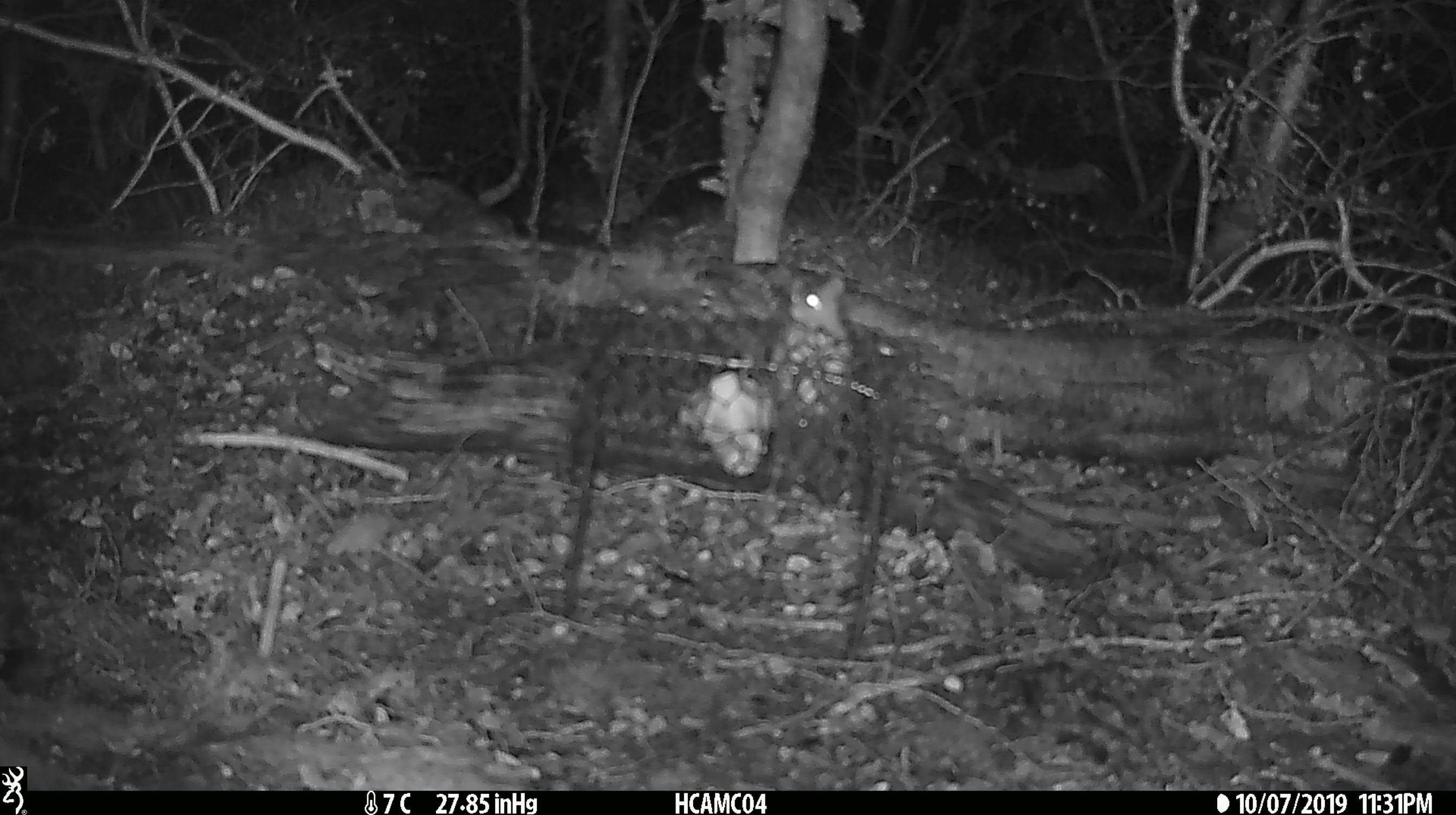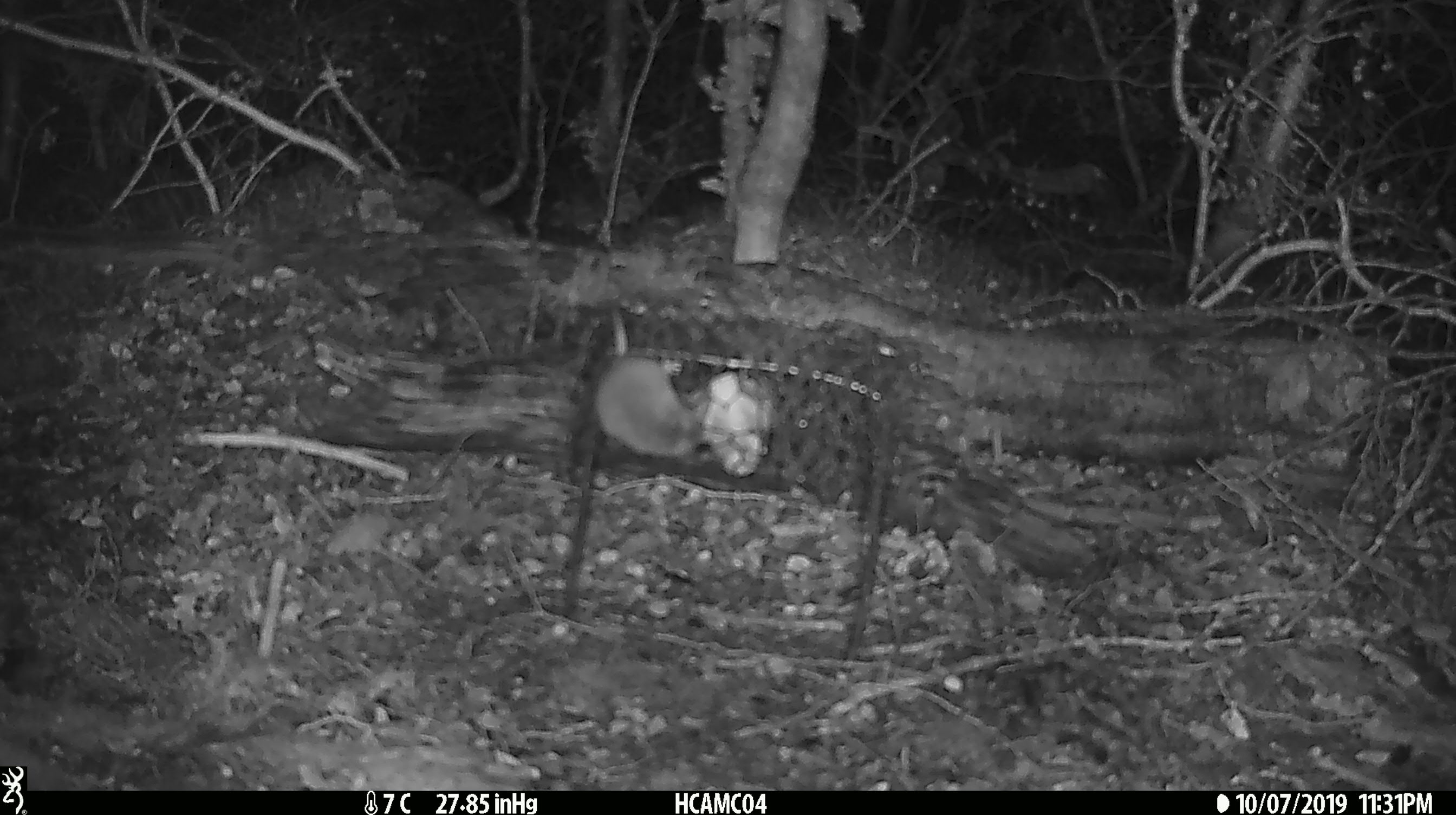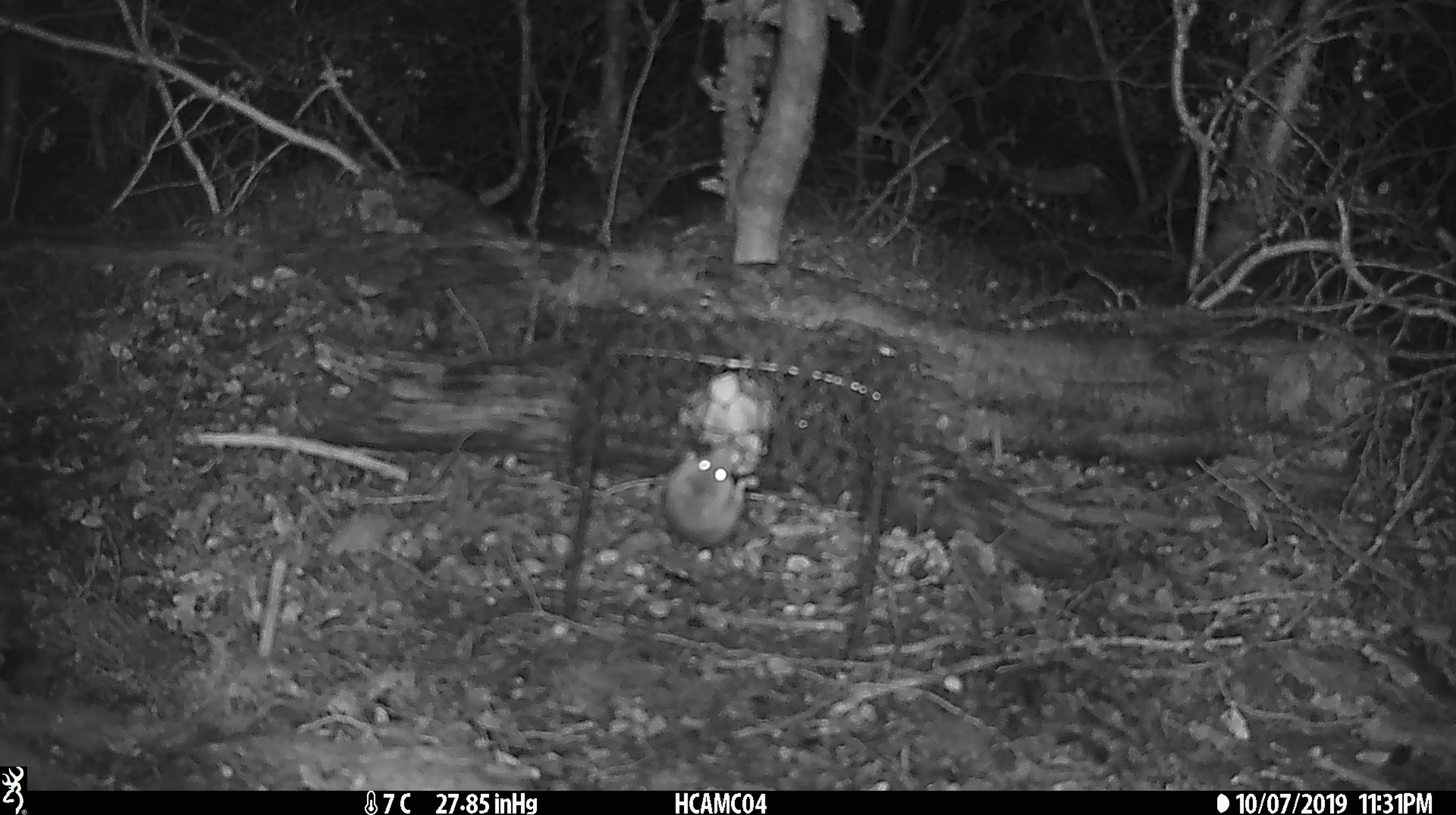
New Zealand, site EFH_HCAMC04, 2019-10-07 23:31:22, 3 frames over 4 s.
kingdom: Animalia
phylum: Chordata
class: Mammalia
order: Rodentia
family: Muridae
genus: Mus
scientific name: Mus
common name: mouse